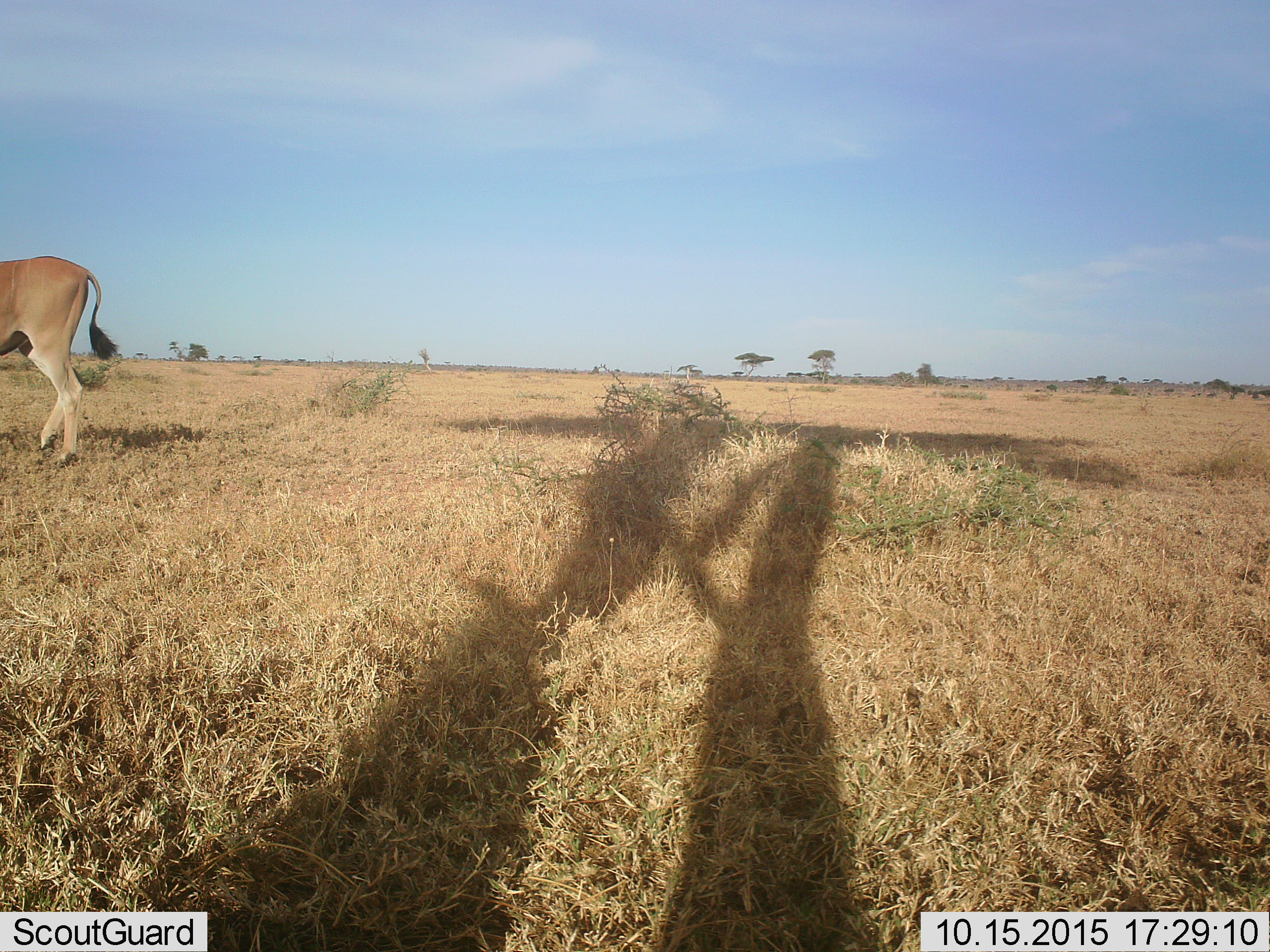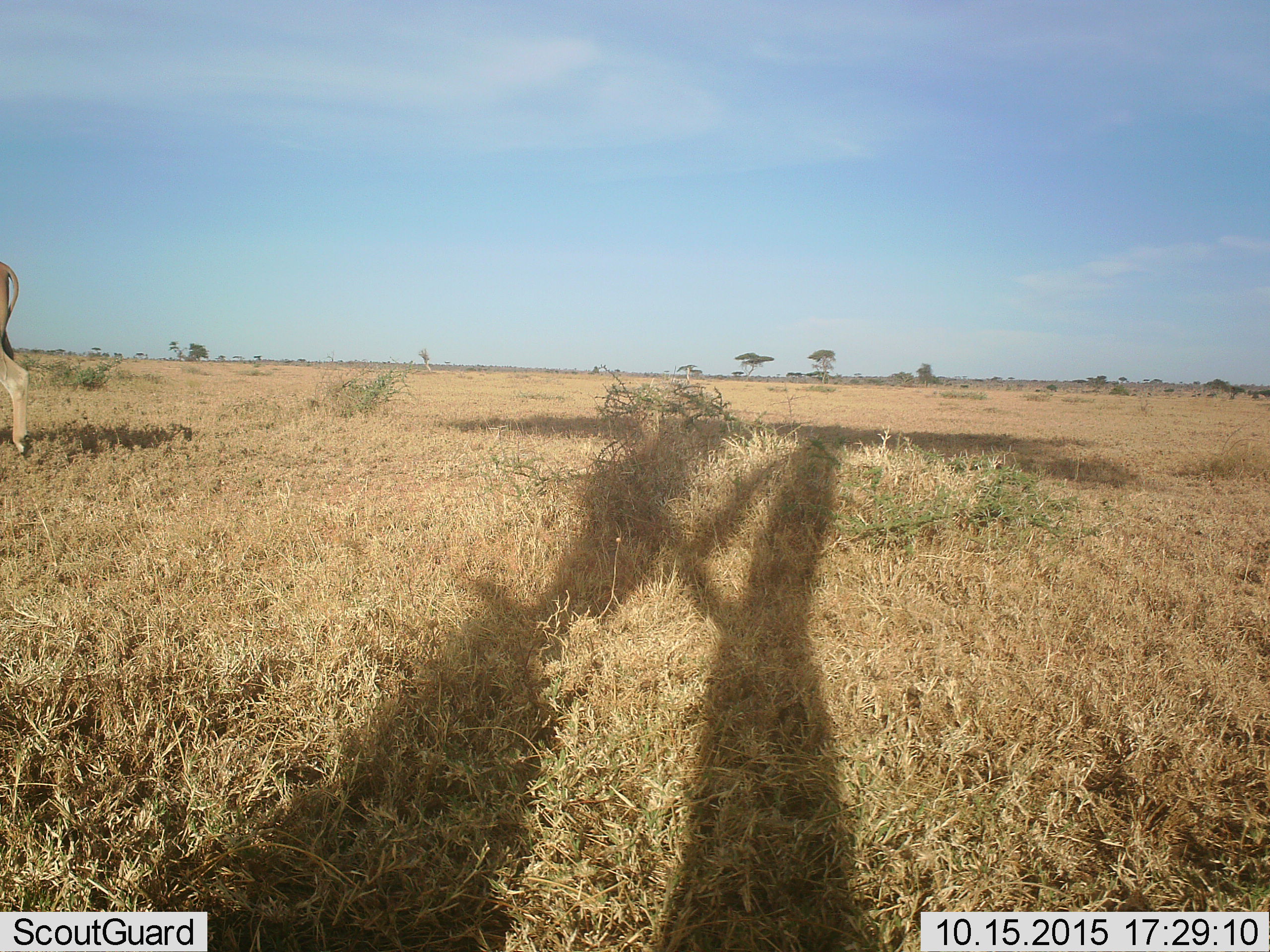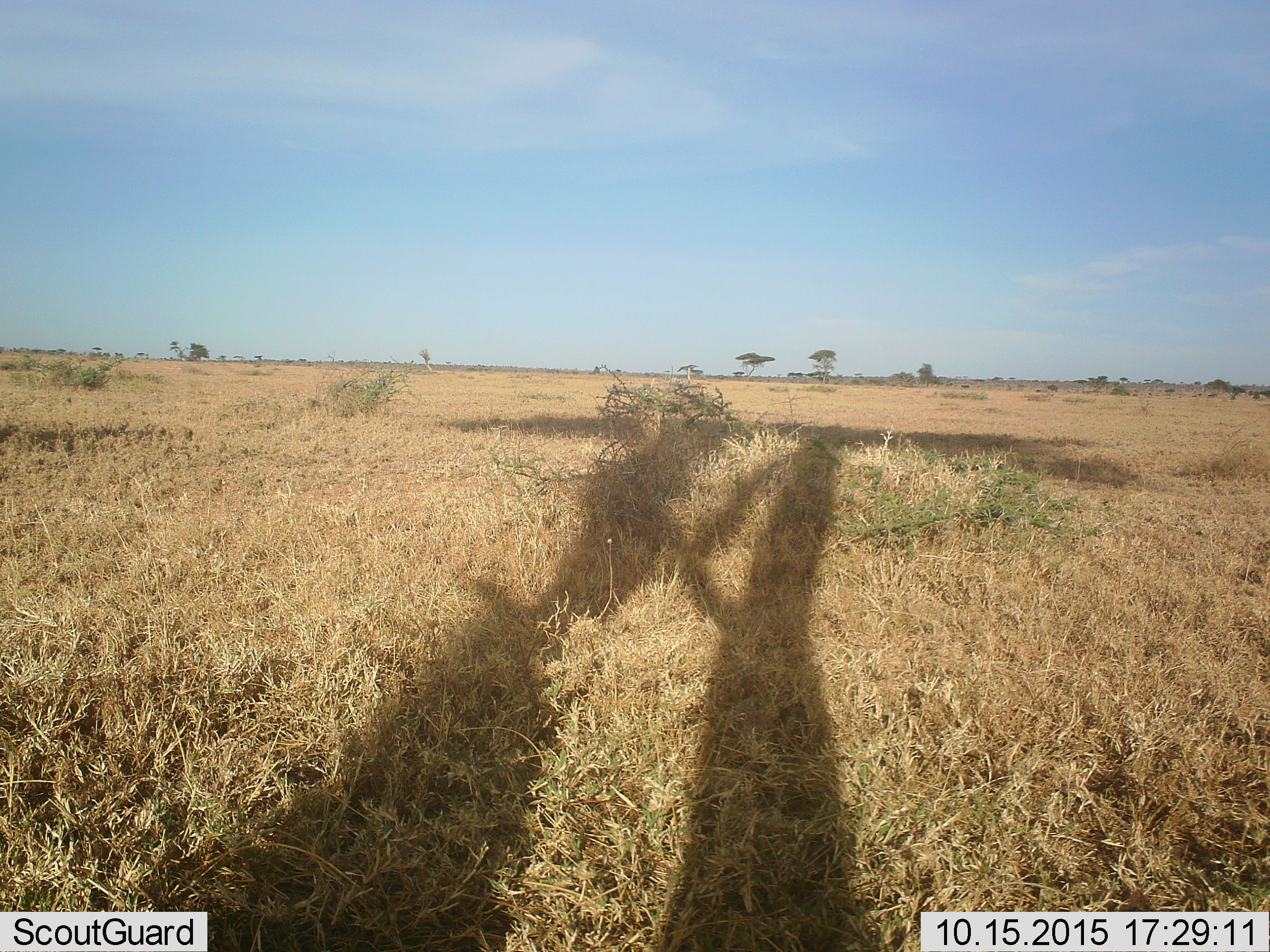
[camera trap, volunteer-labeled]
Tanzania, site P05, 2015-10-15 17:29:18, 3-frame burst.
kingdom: Animalia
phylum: Chordata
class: Mammalia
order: Artiodactyla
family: Bovidae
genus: Tragelaphus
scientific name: Tragelaphus oryx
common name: eland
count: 1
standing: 0%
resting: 0%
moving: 100%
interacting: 0%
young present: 0%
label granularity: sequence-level